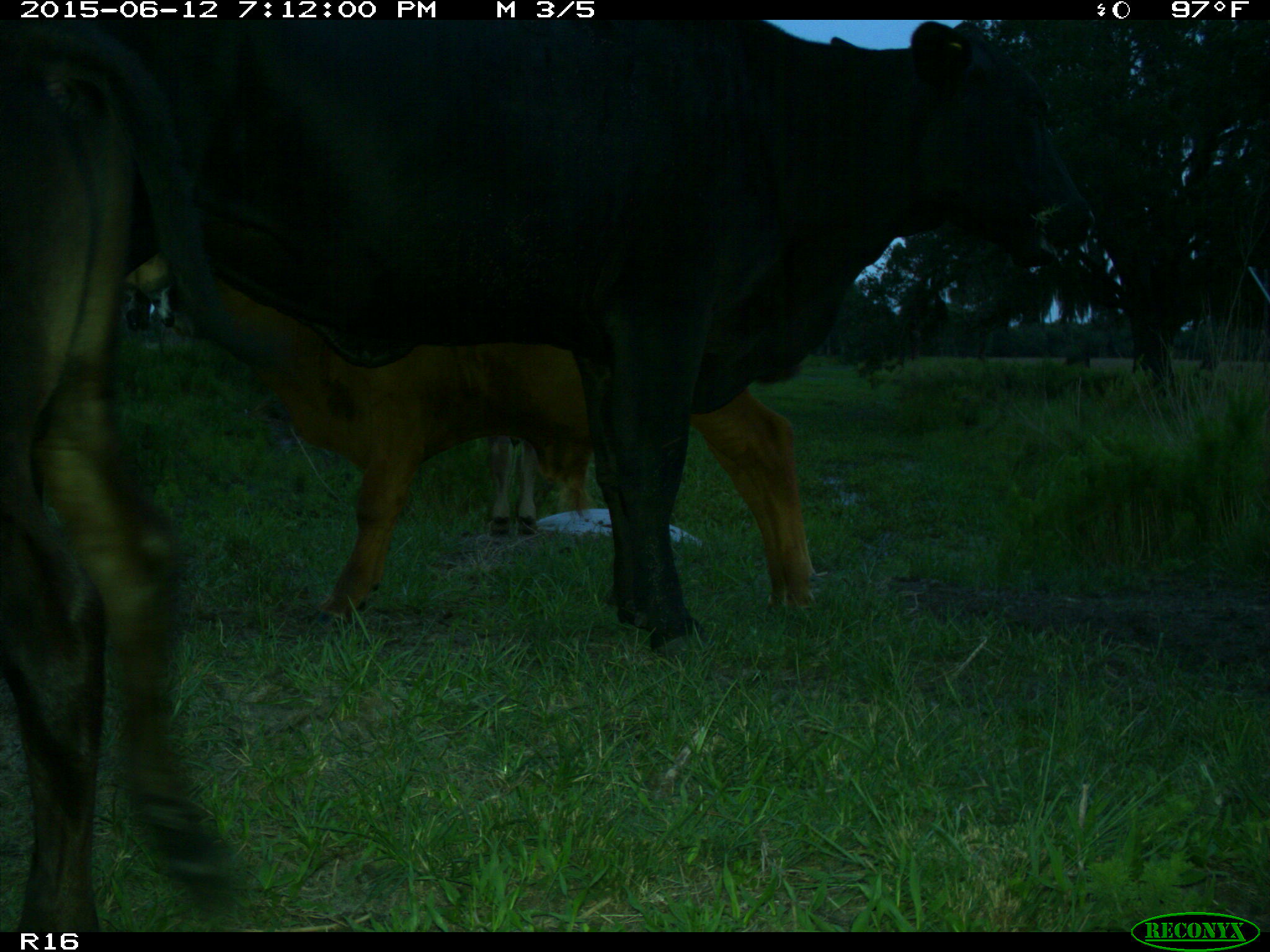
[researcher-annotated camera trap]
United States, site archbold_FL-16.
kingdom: Animalia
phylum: Chordata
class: Mammalia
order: Artiodactyla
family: Bovidae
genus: Bos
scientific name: Bos taurus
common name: domestic cow